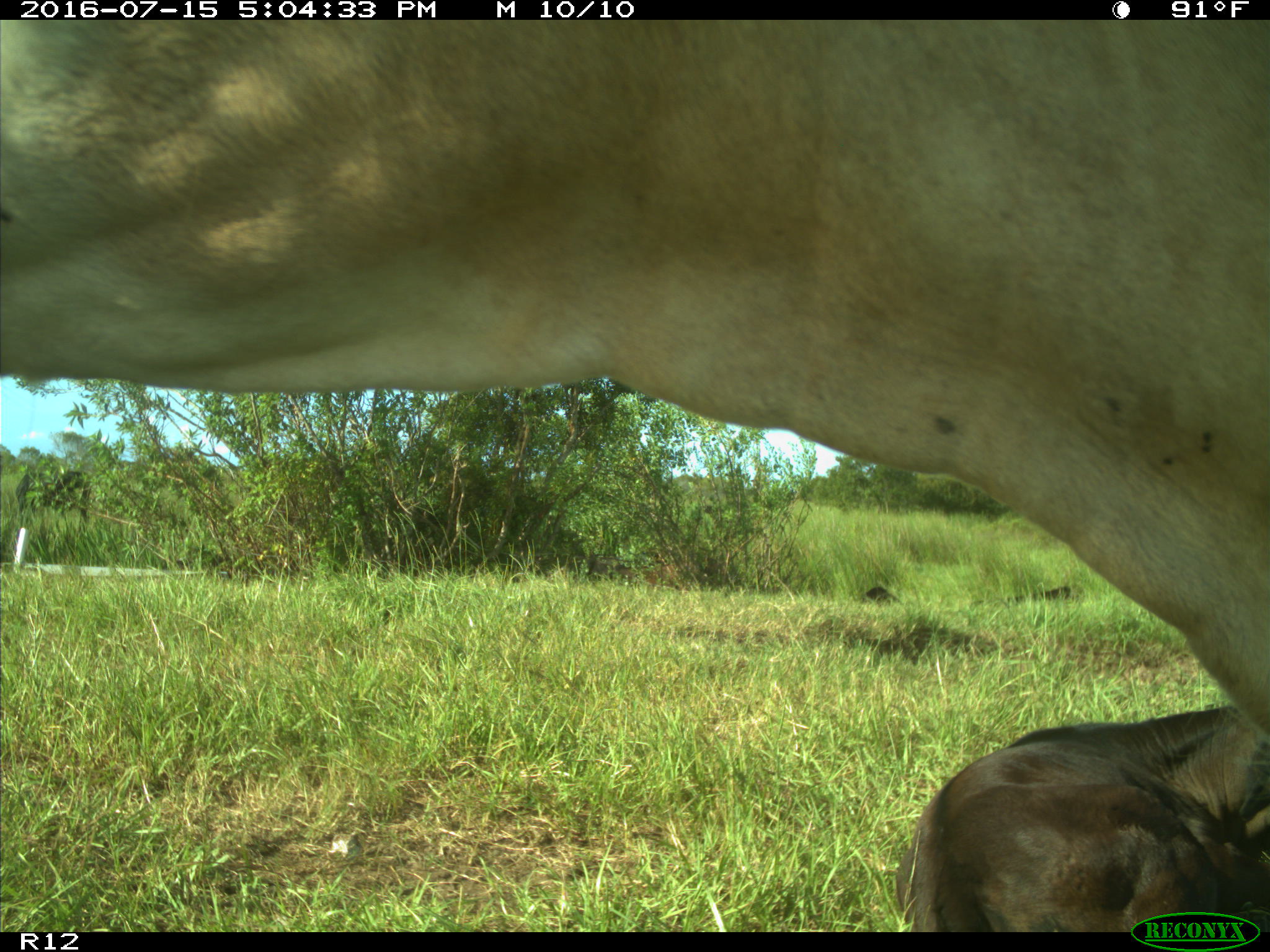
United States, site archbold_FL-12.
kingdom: Animalia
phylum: Chordata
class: Mammalia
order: Artiodactyla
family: Bovidae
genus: Bos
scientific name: Bos taurus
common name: domestic cow